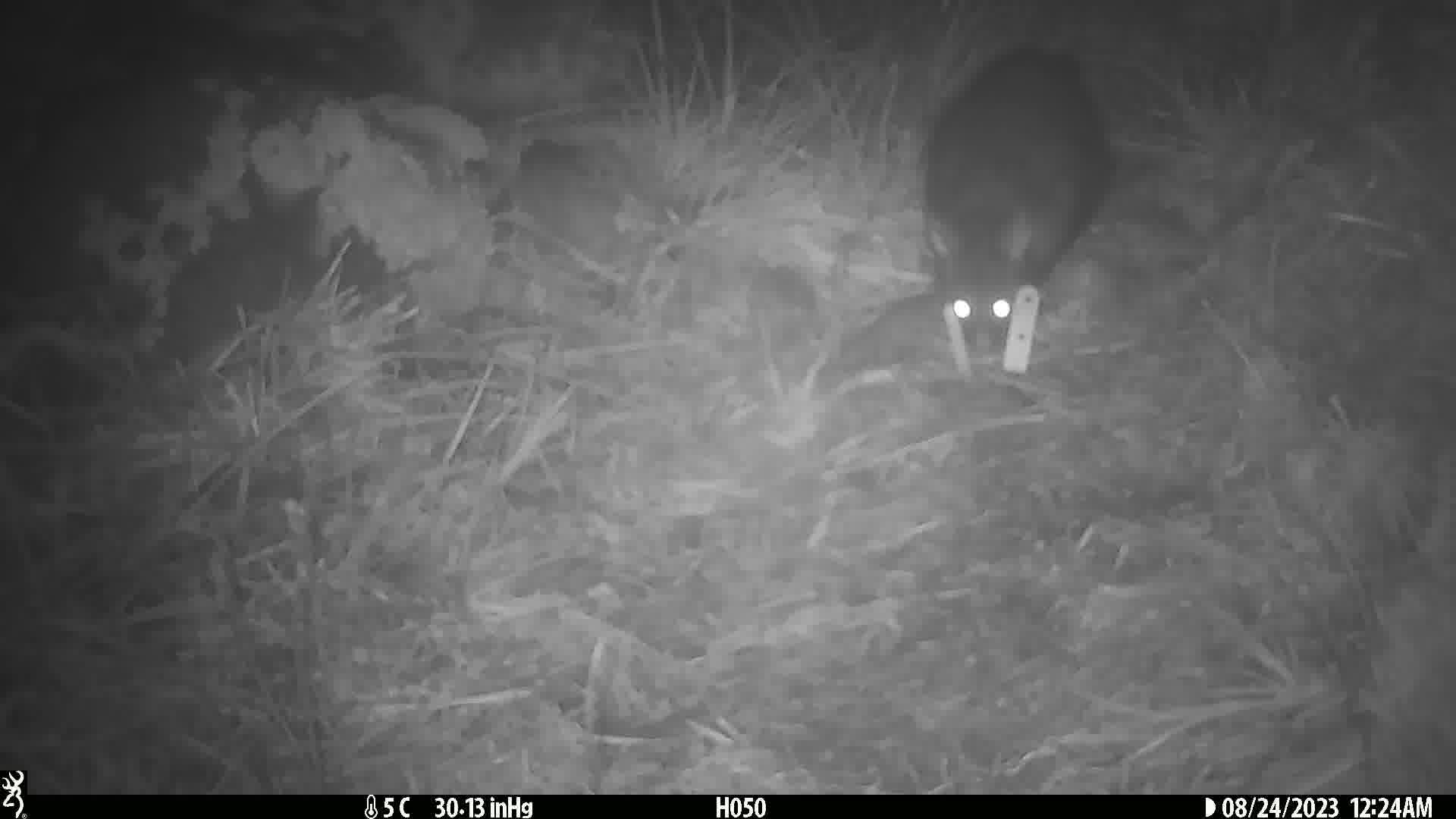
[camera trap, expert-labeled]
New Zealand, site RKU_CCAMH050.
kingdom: Animalia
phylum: Chordata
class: Mammalia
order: Diprotodontia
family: Phalangeridae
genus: Trichosurus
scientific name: Trichosurus vulpecula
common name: common brushtail possum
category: possum